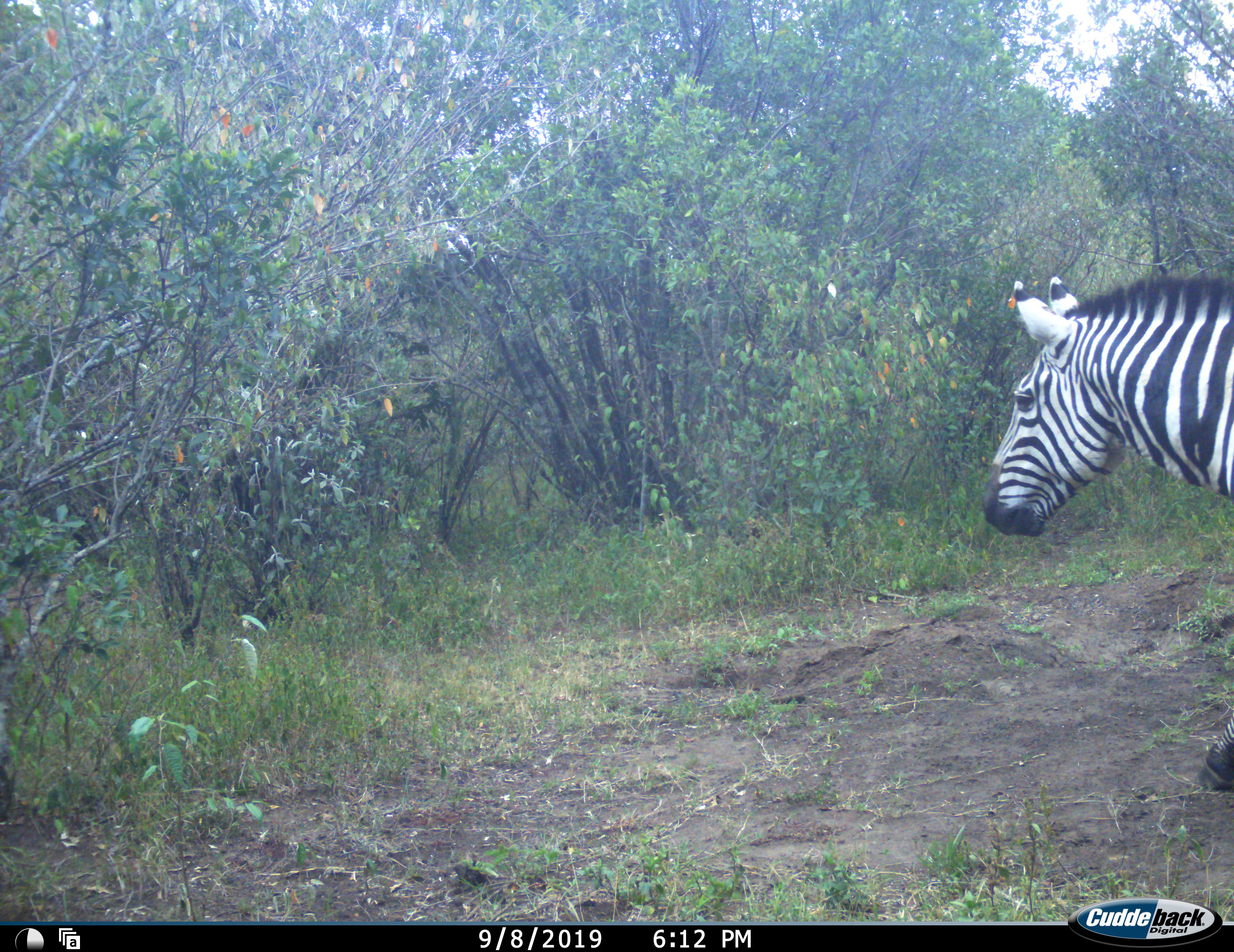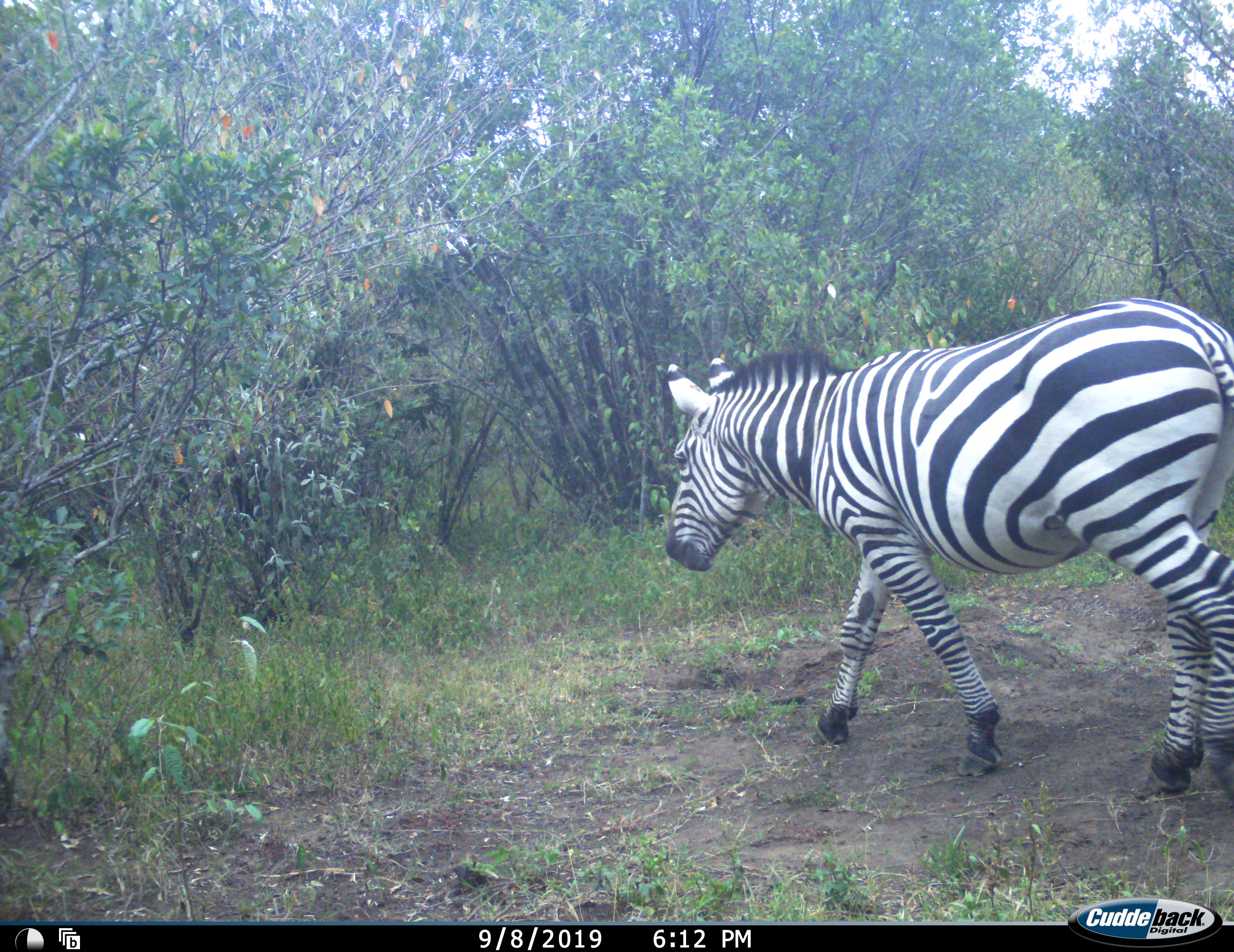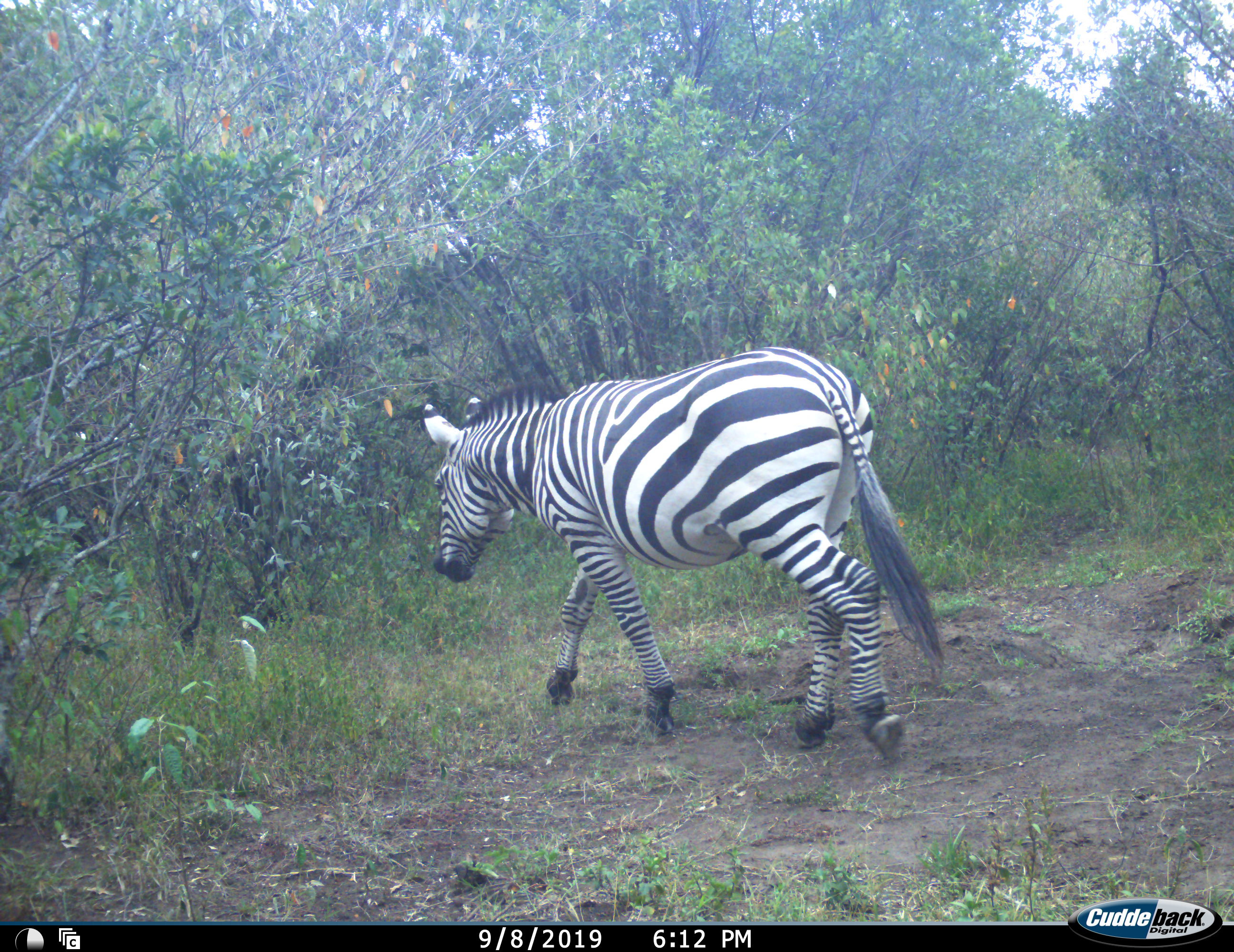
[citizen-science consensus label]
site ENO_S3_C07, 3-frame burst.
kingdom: Animalia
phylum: Chordata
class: Mammalia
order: Perissodactyla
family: Equidae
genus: Equus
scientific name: Equus quagga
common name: plains zebra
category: zebraplains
Zebraplains (plains zebra) (Equus quagga), count 1. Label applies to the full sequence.